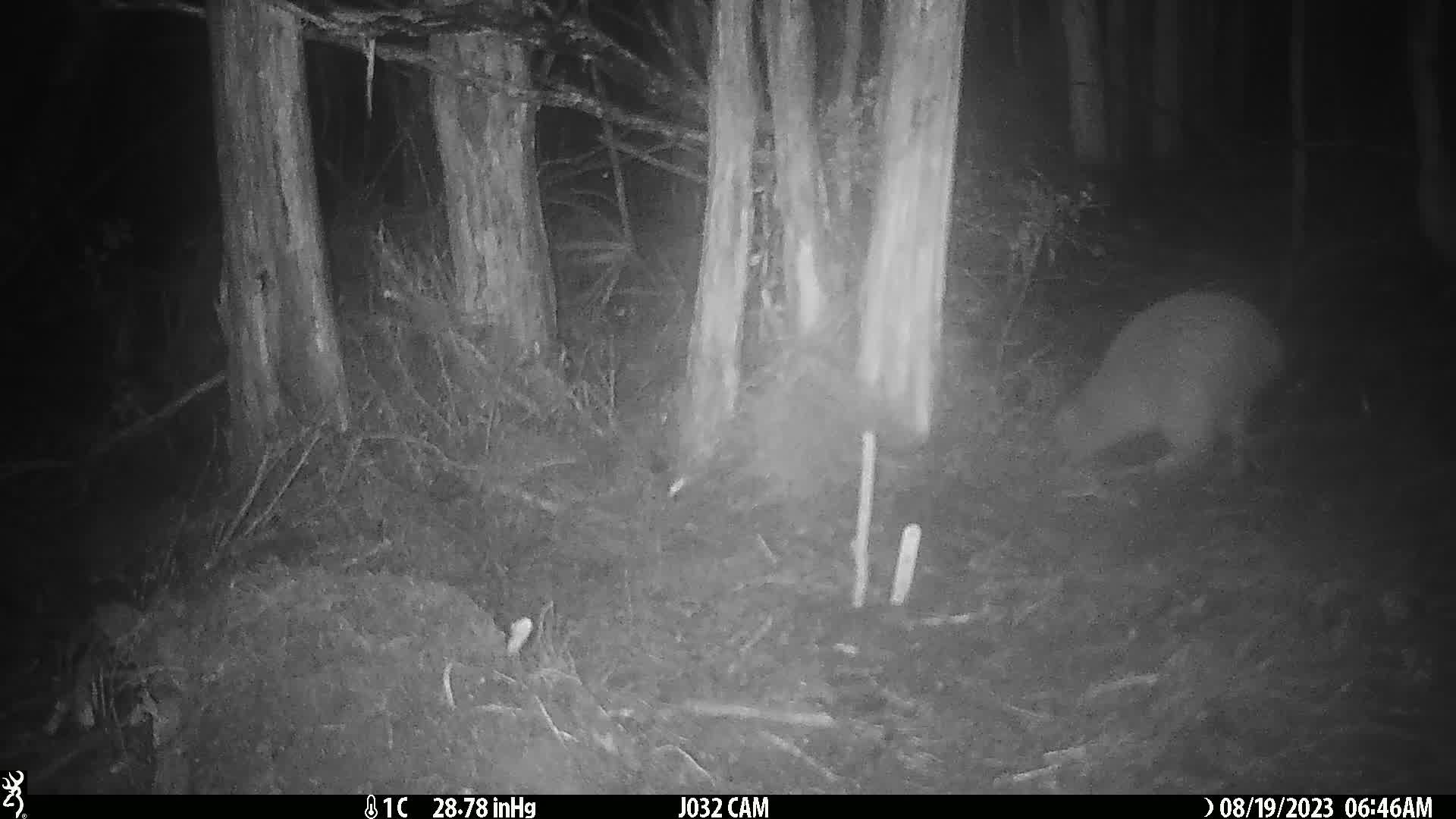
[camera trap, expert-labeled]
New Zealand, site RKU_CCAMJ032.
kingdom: Animalia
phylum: Chordata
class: Aves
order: Apterygiformes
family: Apterygidae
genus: Apteryx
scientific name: Apteryx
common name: kiwi